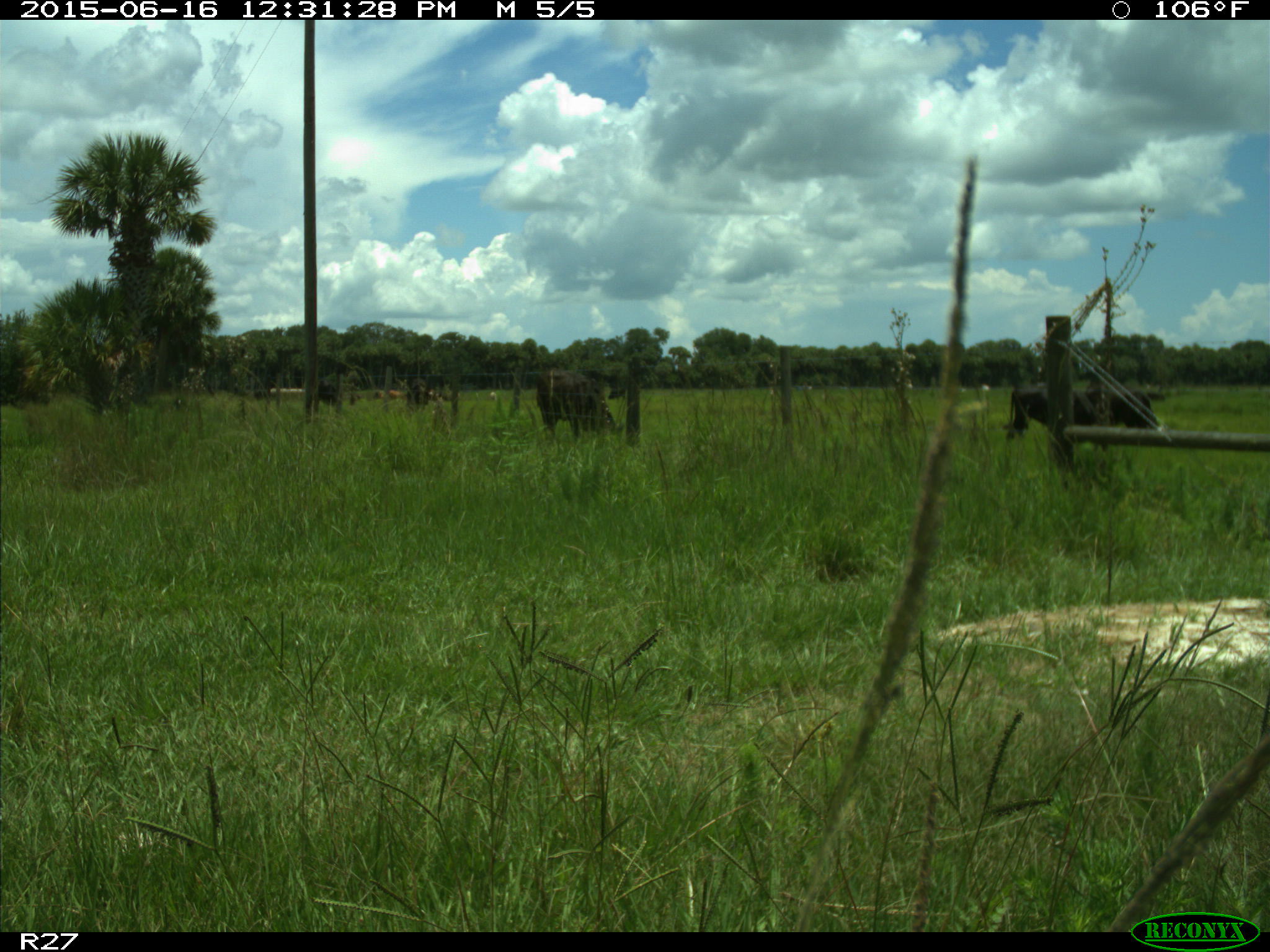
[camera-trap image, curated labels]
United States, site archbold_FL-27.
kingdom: Animalia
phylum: Chordata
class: Mammalia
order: Artiodactyla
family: Bovidae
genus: Bos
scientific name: Bos taurus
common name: domestic cow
Bos taurus (domestic cow).